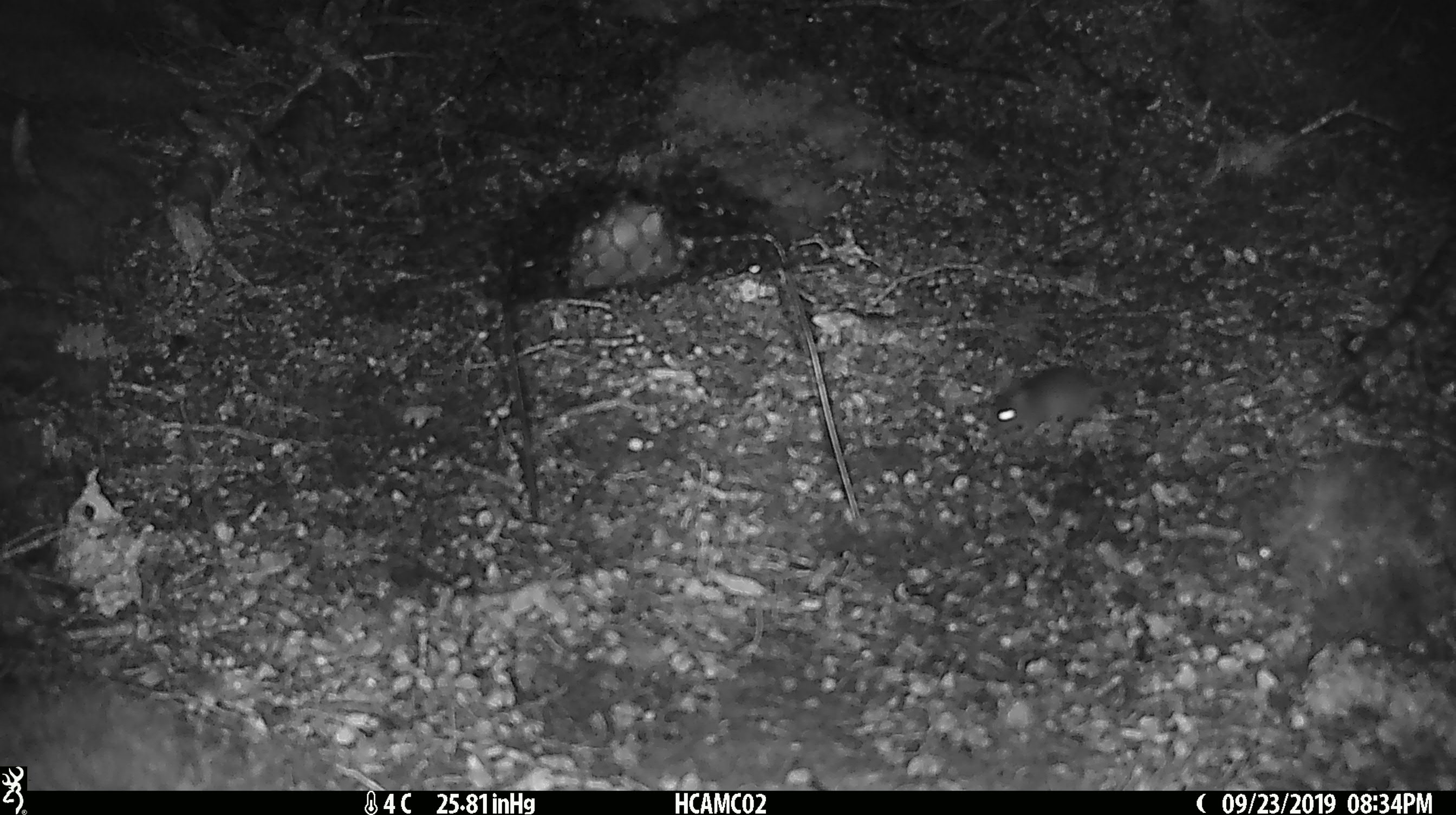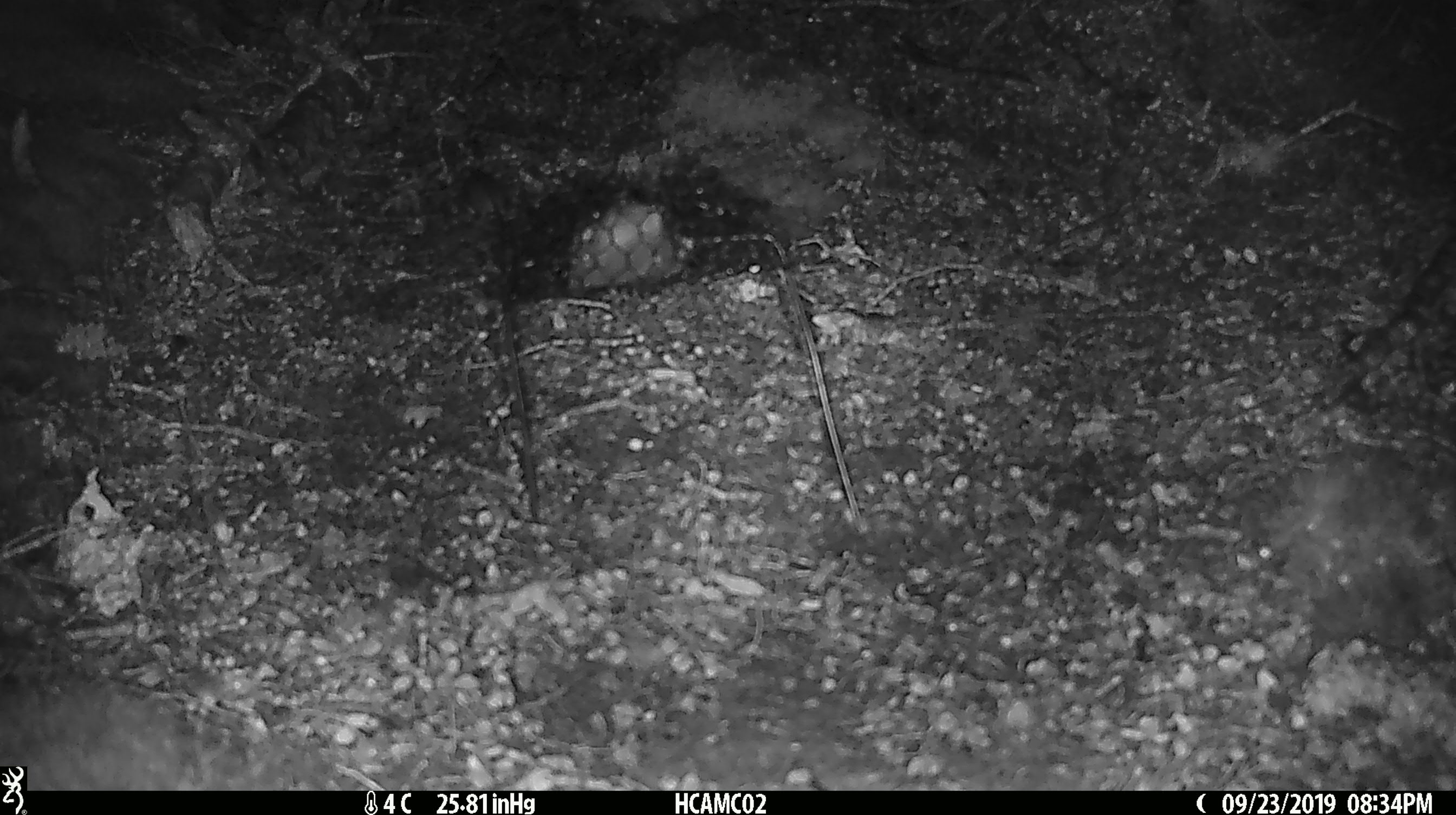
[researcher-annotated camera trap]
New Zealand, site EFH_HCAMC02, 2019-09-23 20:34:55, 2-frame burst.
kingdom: Animalia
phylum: Chordata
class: Mammalia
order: Rodentia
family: Muridae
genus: Mus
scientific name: Mus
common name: mouse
Mouse (Mus).